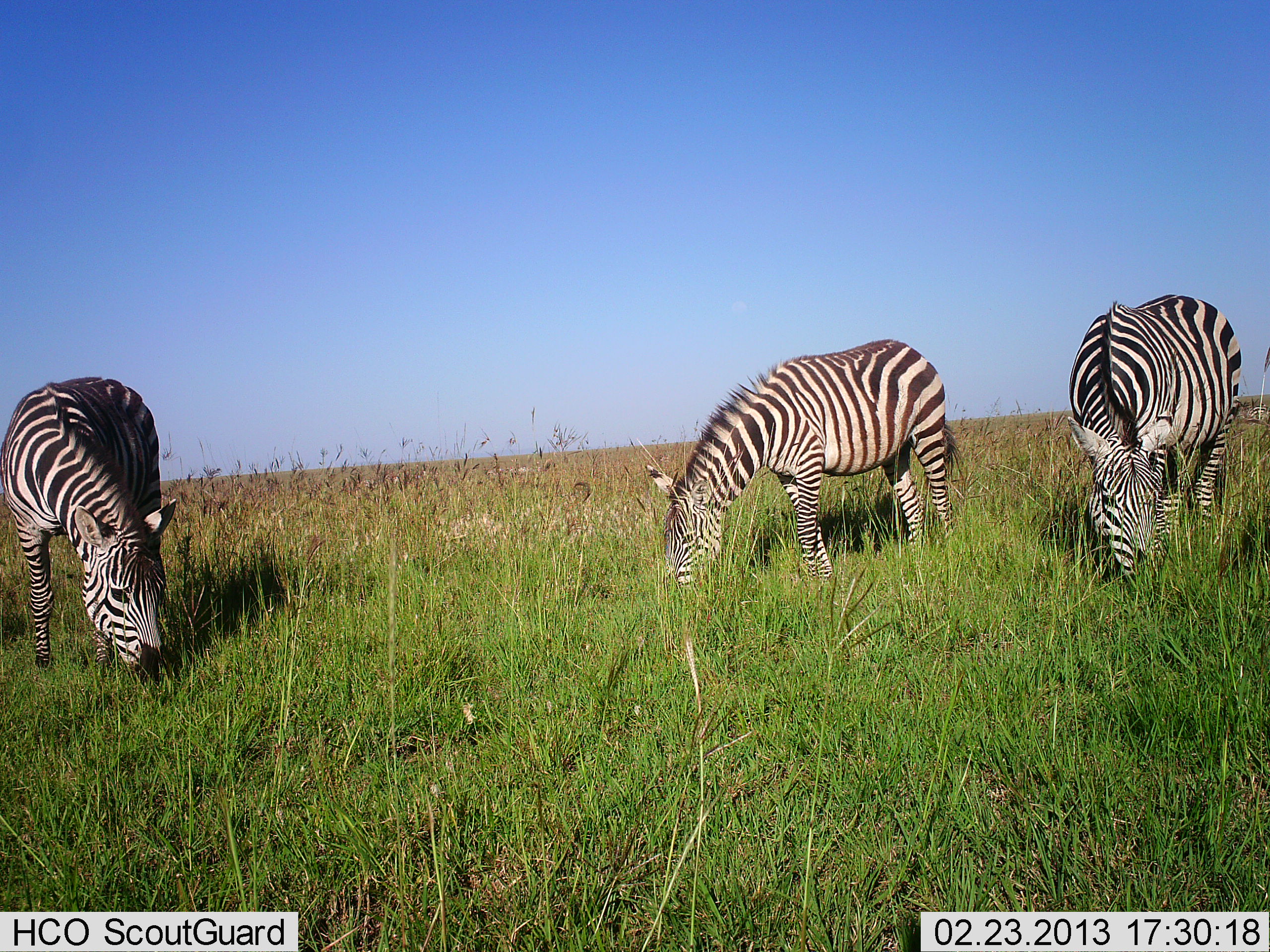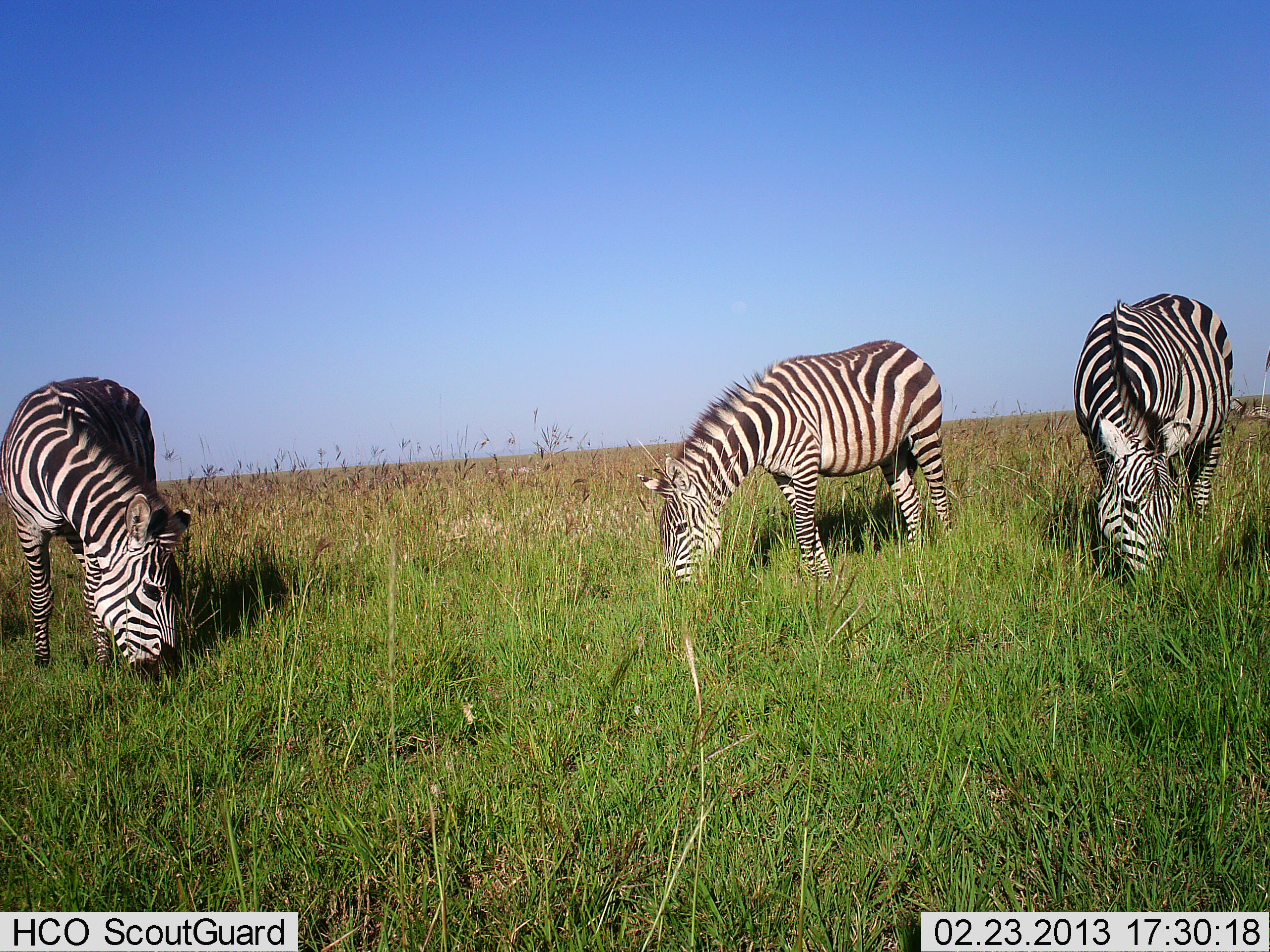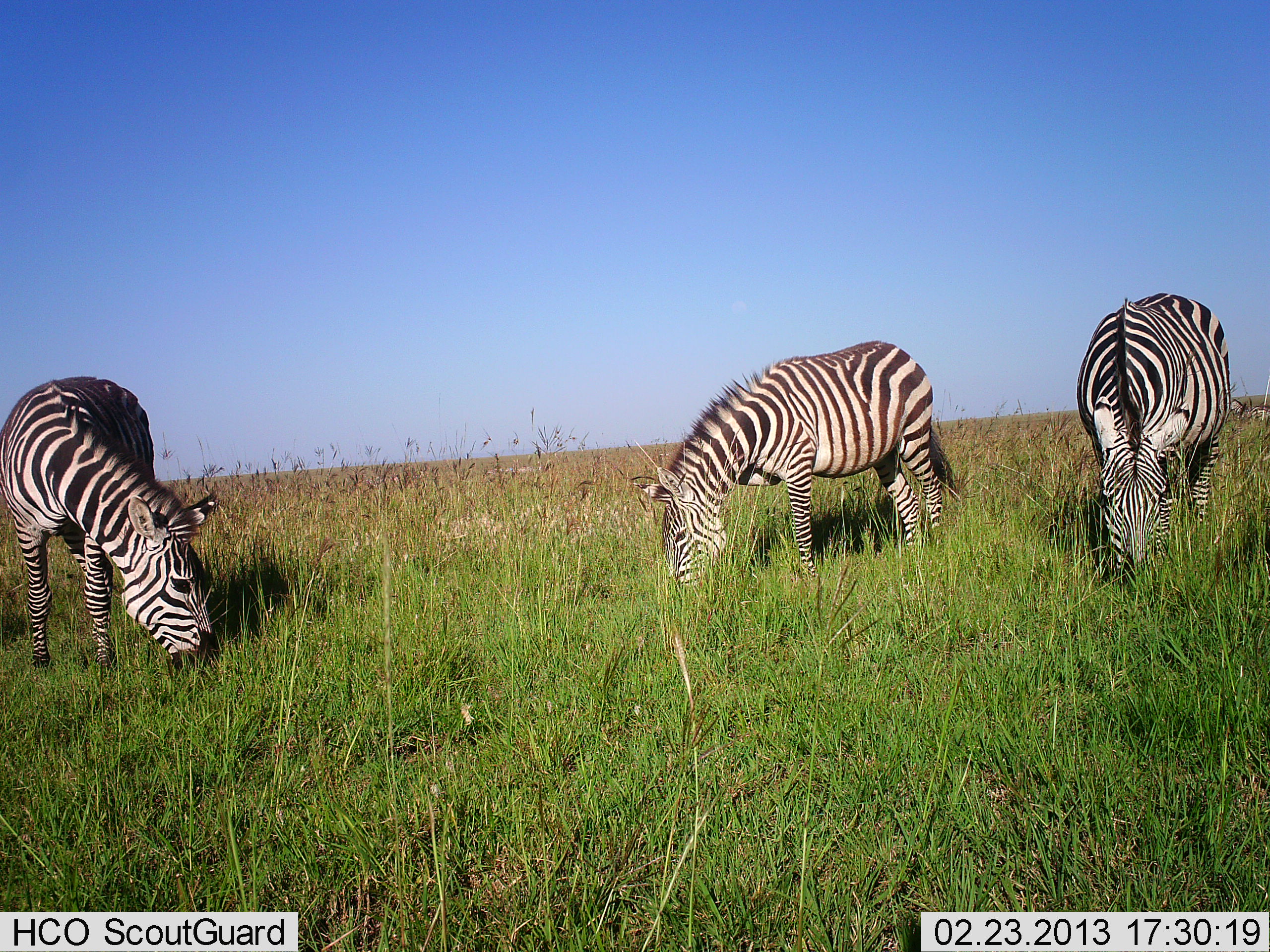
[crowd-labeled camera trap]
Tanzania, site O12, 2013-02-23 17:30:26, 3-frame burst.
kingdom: Animalia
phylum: Chordata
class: Mammalia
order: Perissodactyla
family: Equidae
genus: Equus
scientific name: Equus quagga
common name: plains zebra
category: zebra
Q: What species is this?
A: Zebra (plains zebra) (Equus quagga).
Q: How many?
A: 3.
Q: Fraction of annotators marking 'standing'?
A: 17%.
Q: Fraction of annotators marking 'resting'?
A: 0%.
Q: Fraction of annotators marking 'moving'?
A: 6%.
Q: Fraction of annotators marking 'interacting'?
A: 2%.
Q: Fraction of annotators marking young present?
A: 2%.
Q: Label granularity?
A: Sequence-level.